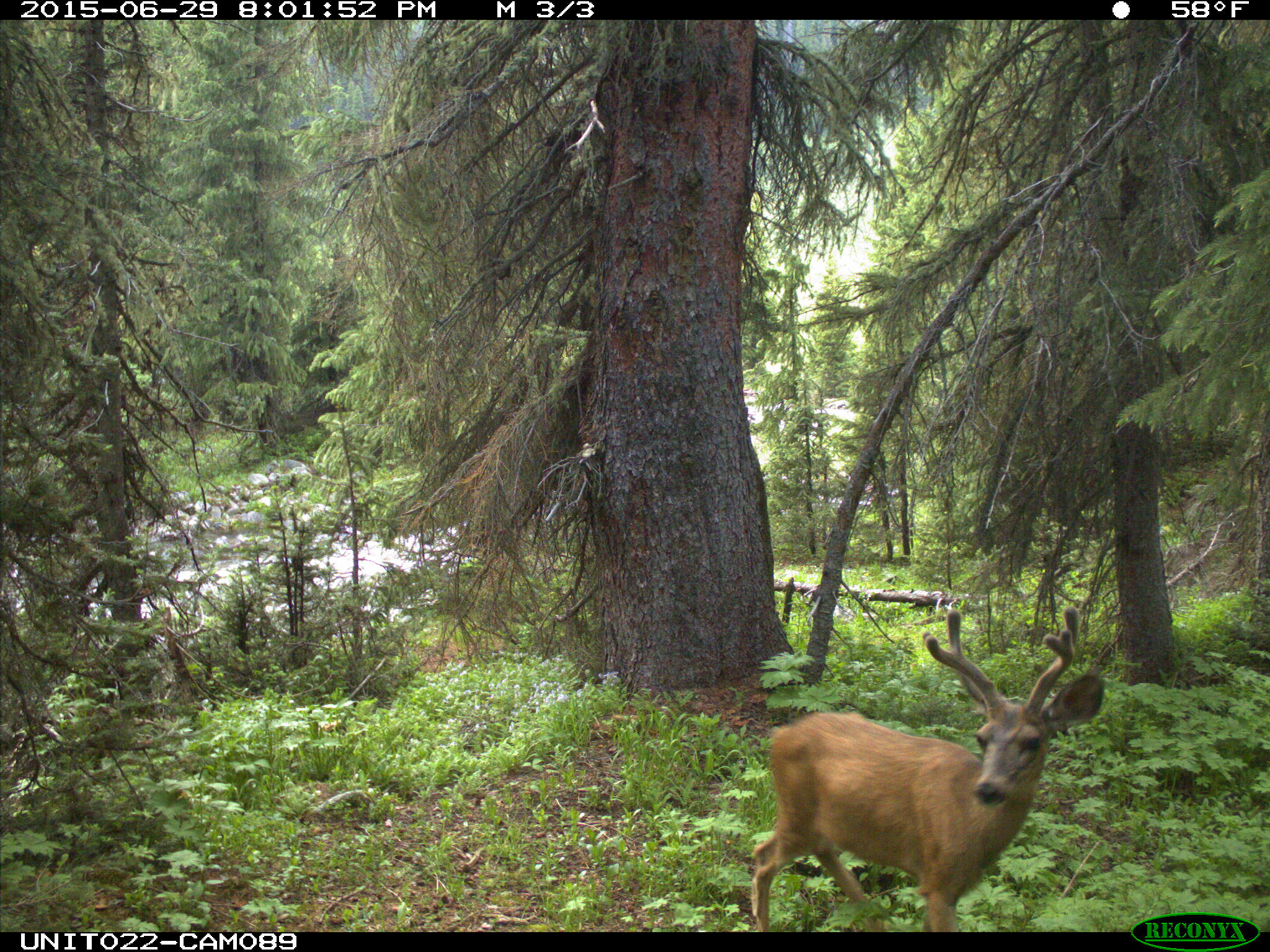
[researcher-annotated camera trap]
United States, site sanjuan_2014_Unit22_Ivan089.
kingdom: Animalia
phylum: Chordata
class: Mammalia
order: Artiodactyla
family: Cervidae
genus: Odocoileus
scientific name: Odocoileus hemionus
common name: mule deer